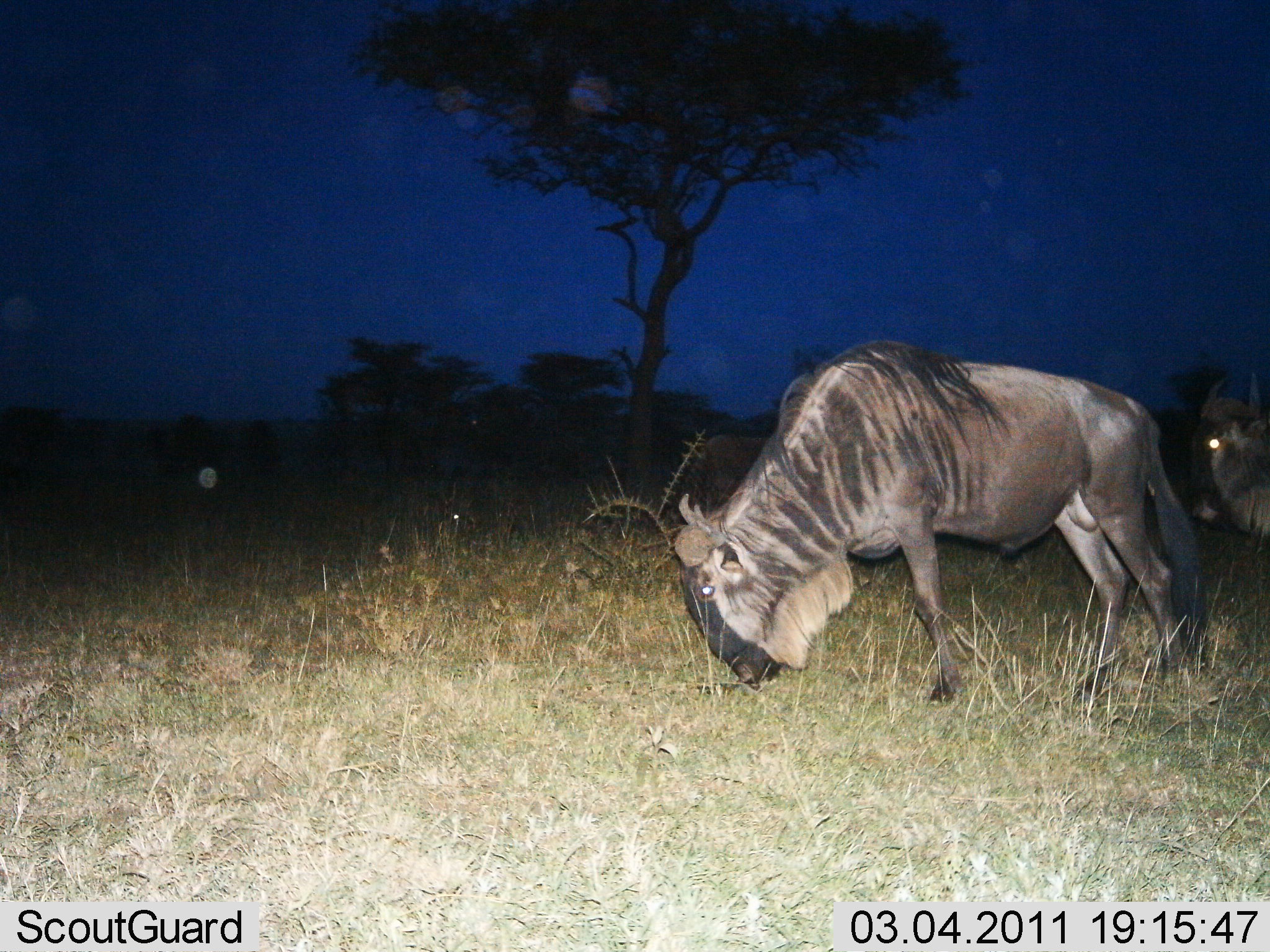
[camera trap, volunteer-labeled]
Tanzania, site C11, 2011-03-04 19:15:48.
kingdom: Animalia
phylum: Chordata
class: Mammalia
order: Artiodactyla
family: Bovidae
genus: Connochaetes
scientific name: Connochaetes taurinus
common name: blue wildebeest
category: wildebeest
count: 2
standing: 20%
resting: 0%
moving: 20%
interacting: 0%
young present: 0%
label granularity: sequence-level